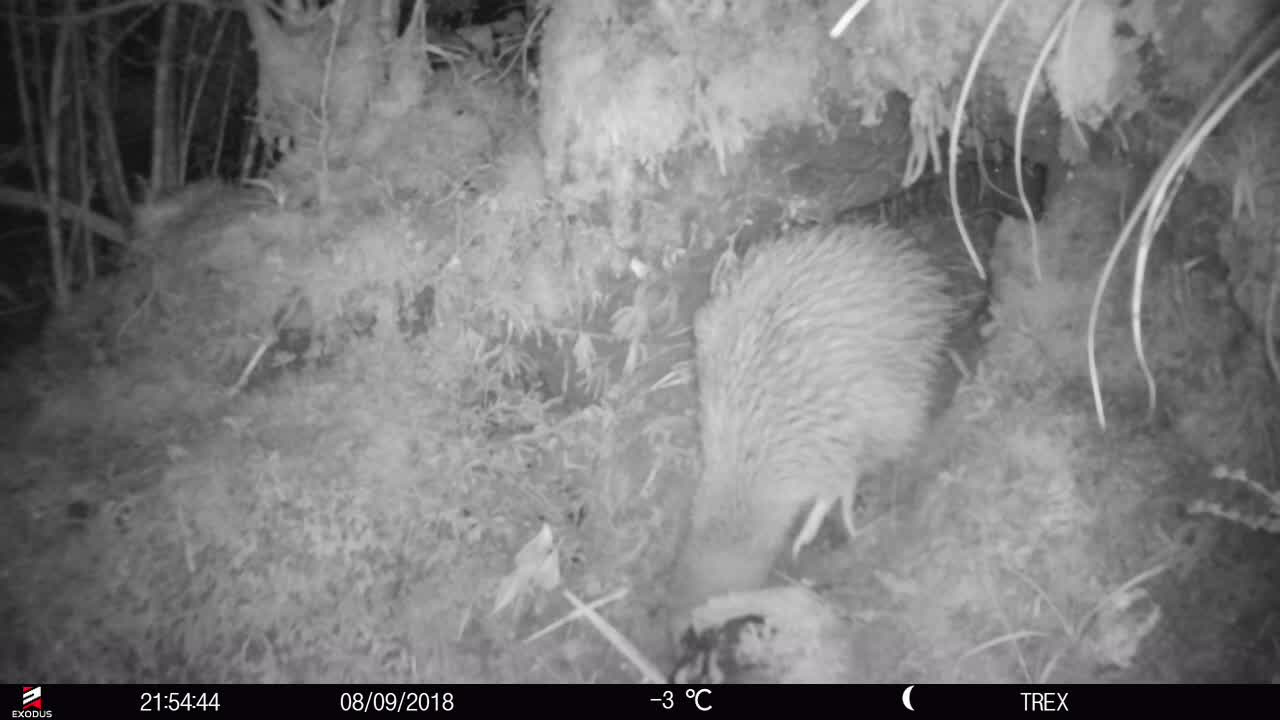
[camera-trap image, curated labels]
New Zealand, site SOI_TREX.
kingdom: Animalia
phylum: Chordata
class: Aves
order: Apterygiformes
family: Apterygidae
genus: Apteryx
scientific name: Apteryx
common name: kiwi